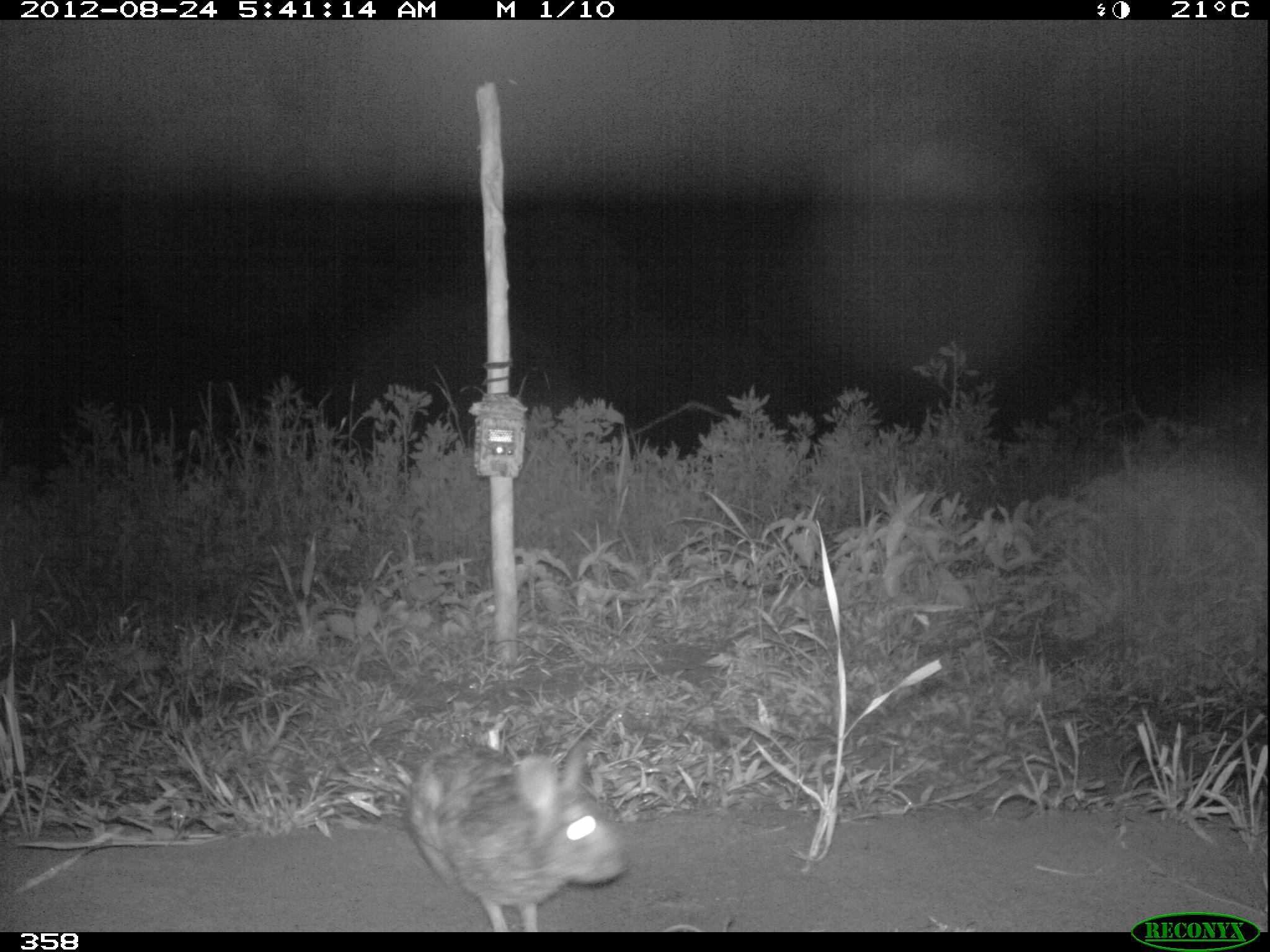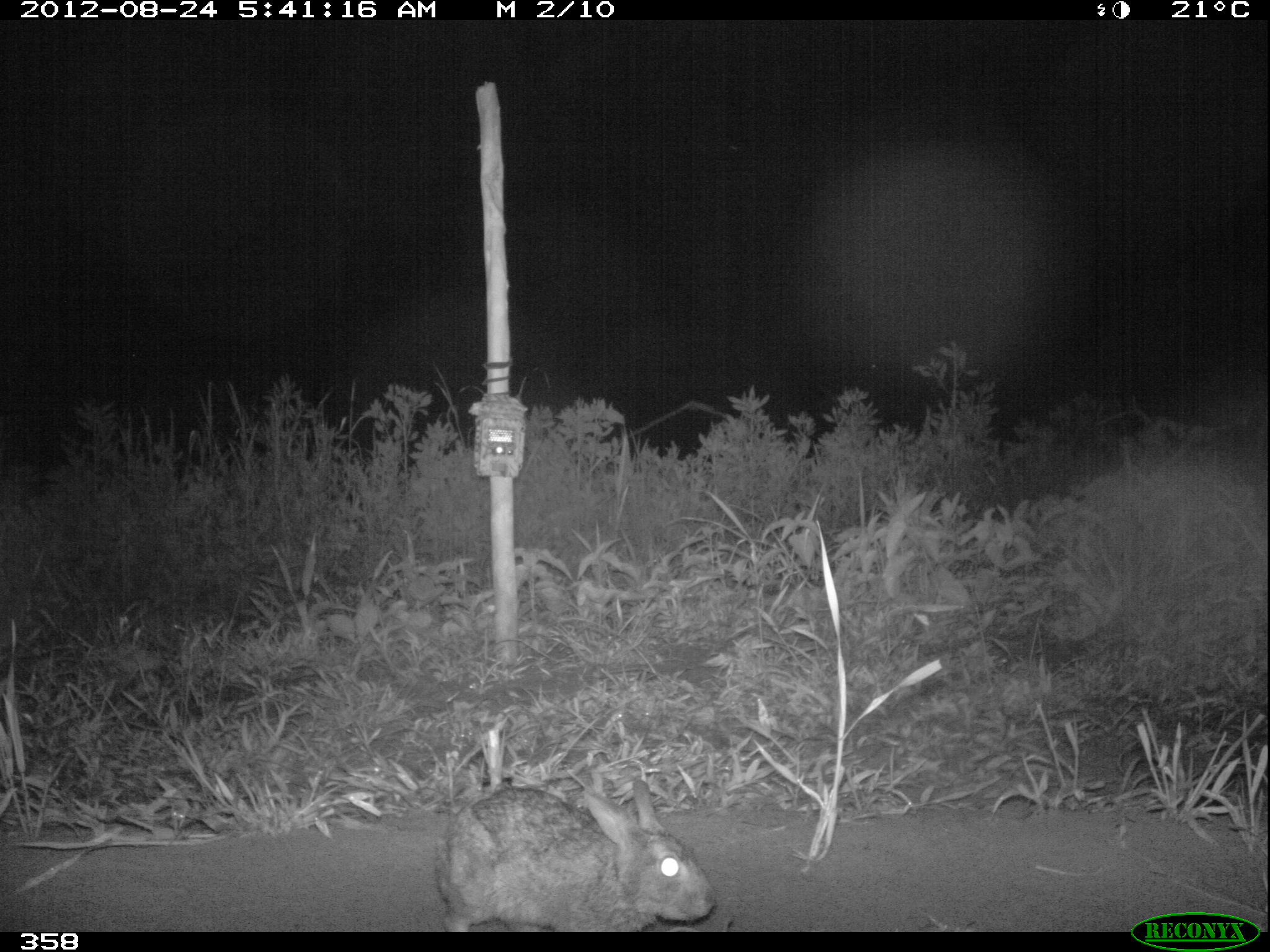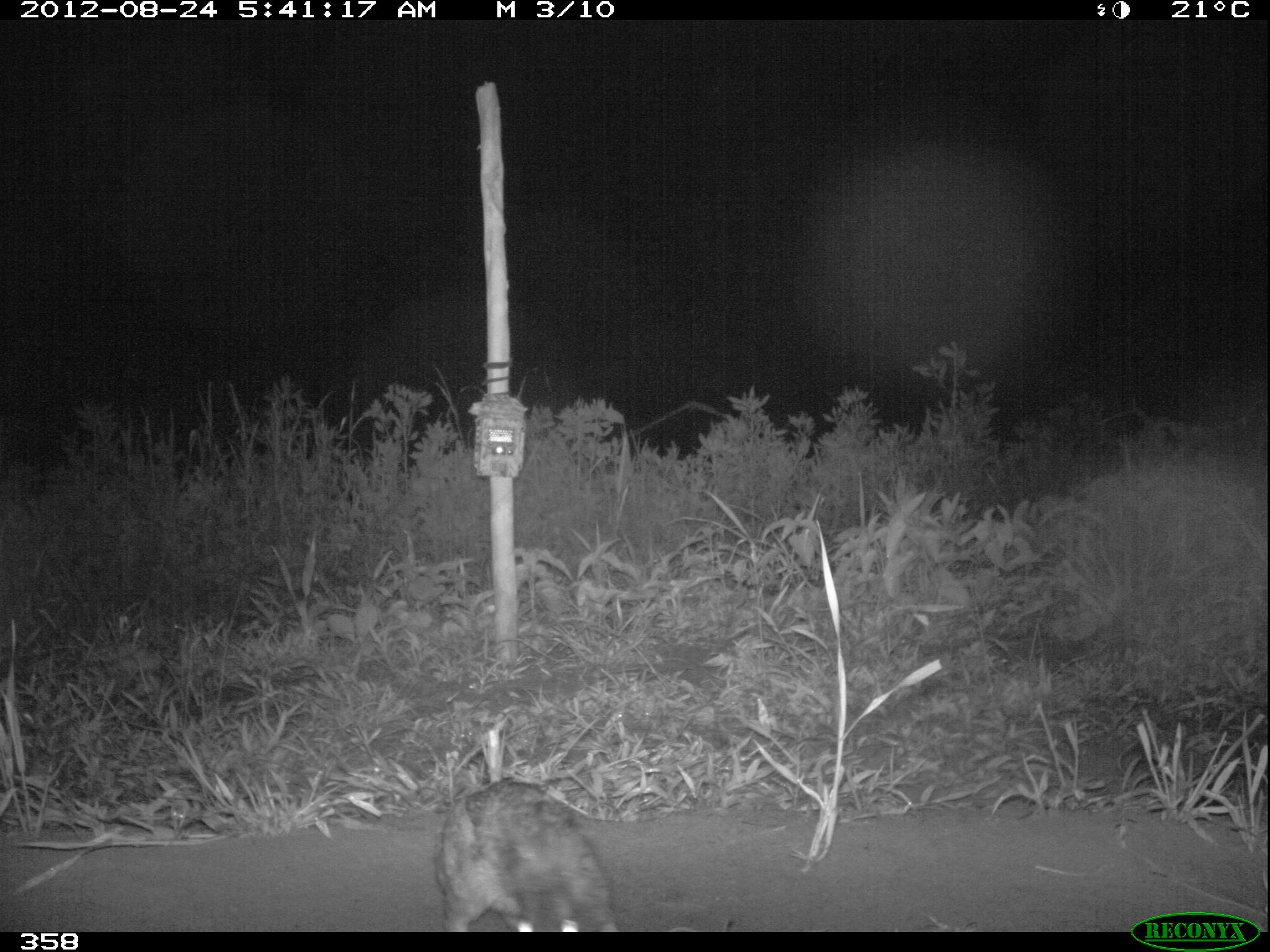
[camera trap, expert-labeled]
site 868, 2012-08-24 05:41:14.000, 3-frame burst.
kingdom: Animalia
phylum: Chordata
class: Mammalia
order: Lagomorpha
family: Leporidae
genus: Sylvilagus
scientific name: Sylvilagus brasiliensis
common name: tapeti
Sylvilagus brasiliensis (tapeti).